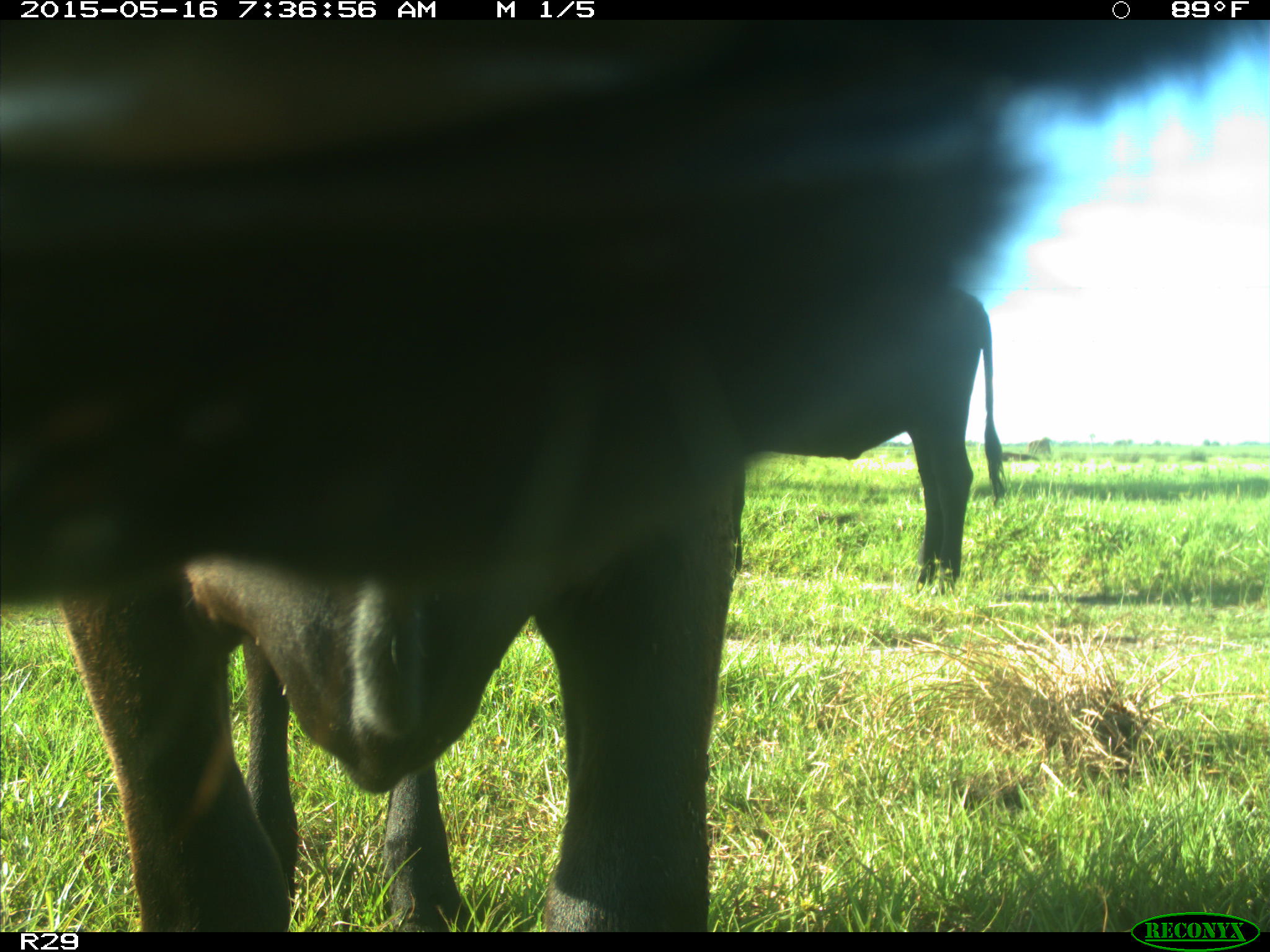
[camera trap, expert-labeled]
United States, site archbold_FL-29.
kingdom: Animalia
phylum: Chordata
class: Mammalia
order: Artiodactyla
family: Bovidae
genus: Bos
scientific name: Bos taurus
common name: domestic cow